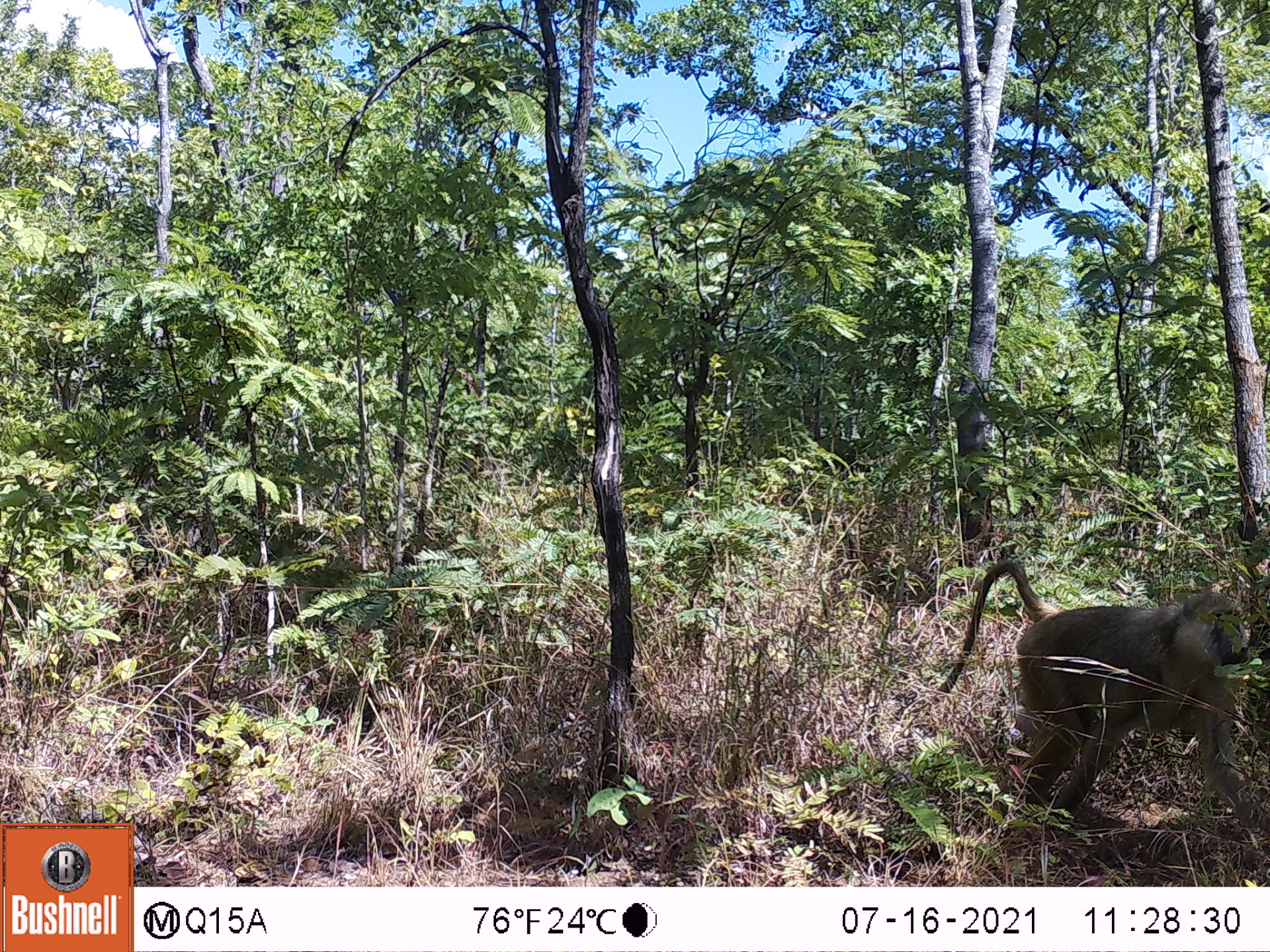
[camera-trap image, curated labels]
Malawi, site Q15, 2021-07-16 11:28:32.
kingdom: Animalia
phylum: Chordata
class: Mammalia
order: Primates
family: Cercopithecidae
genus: Papio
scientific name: Papio cynocephalus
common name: yellow baboon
Yellow baboon (Papio cynocephalus), count 1.